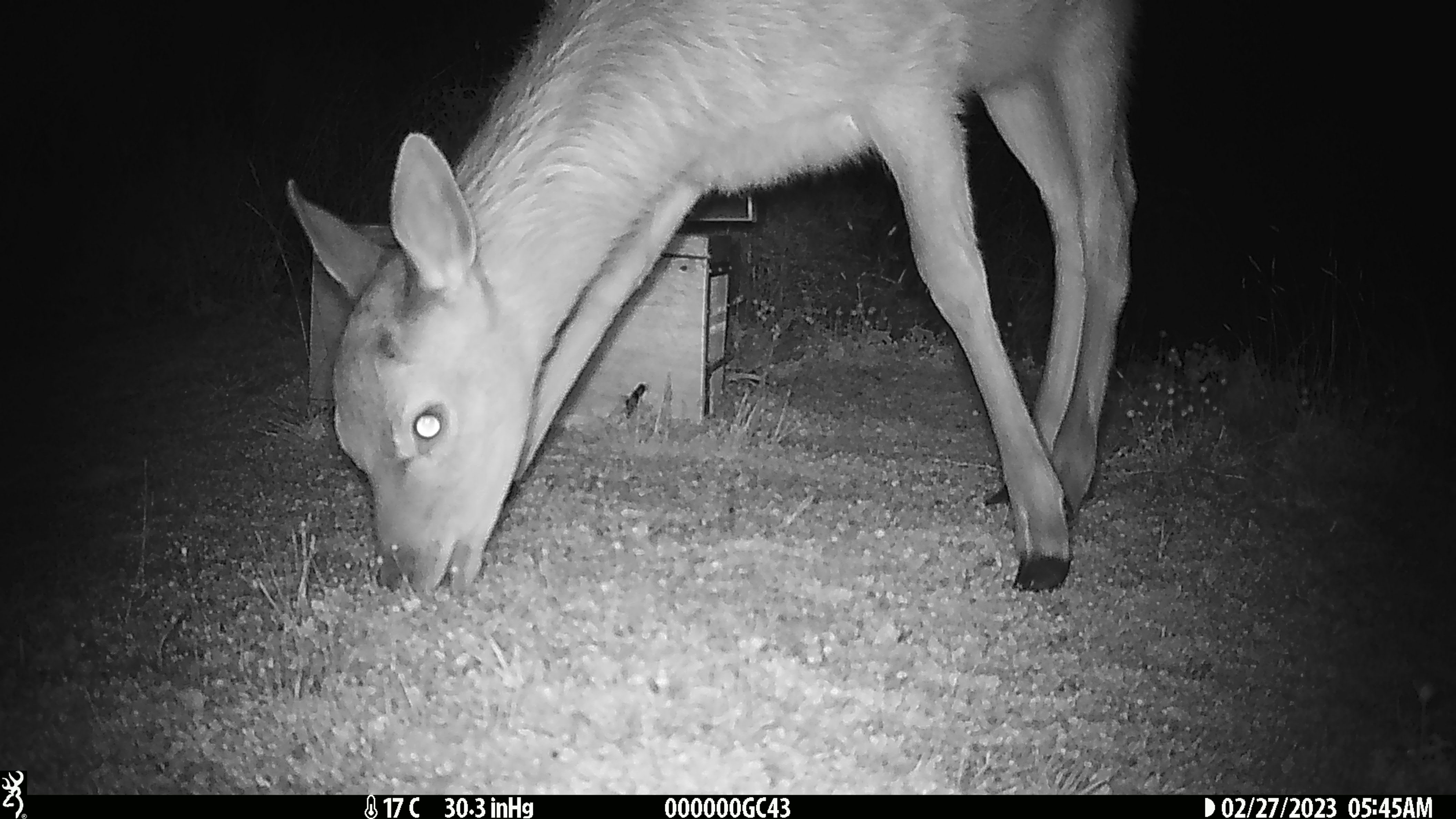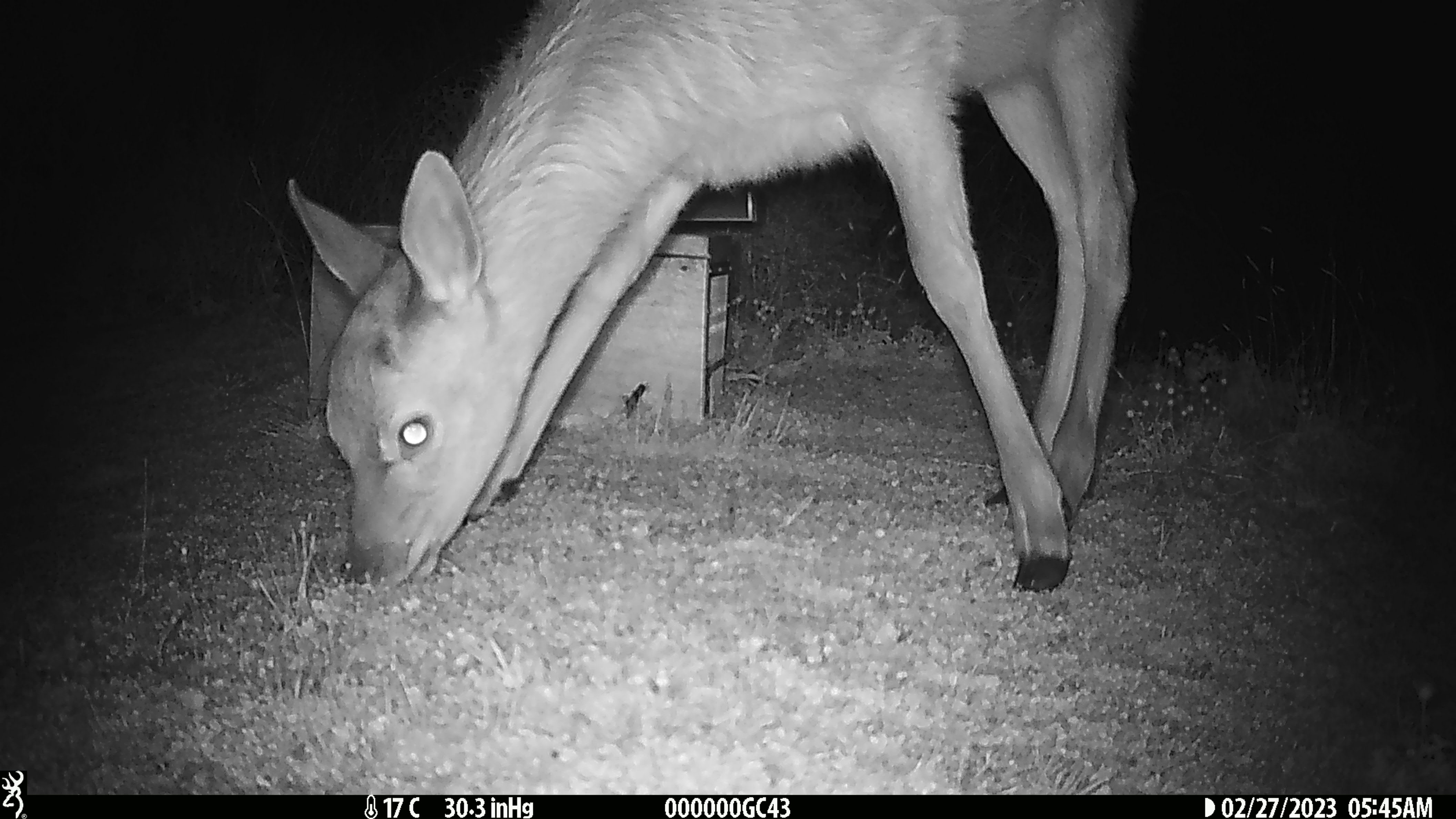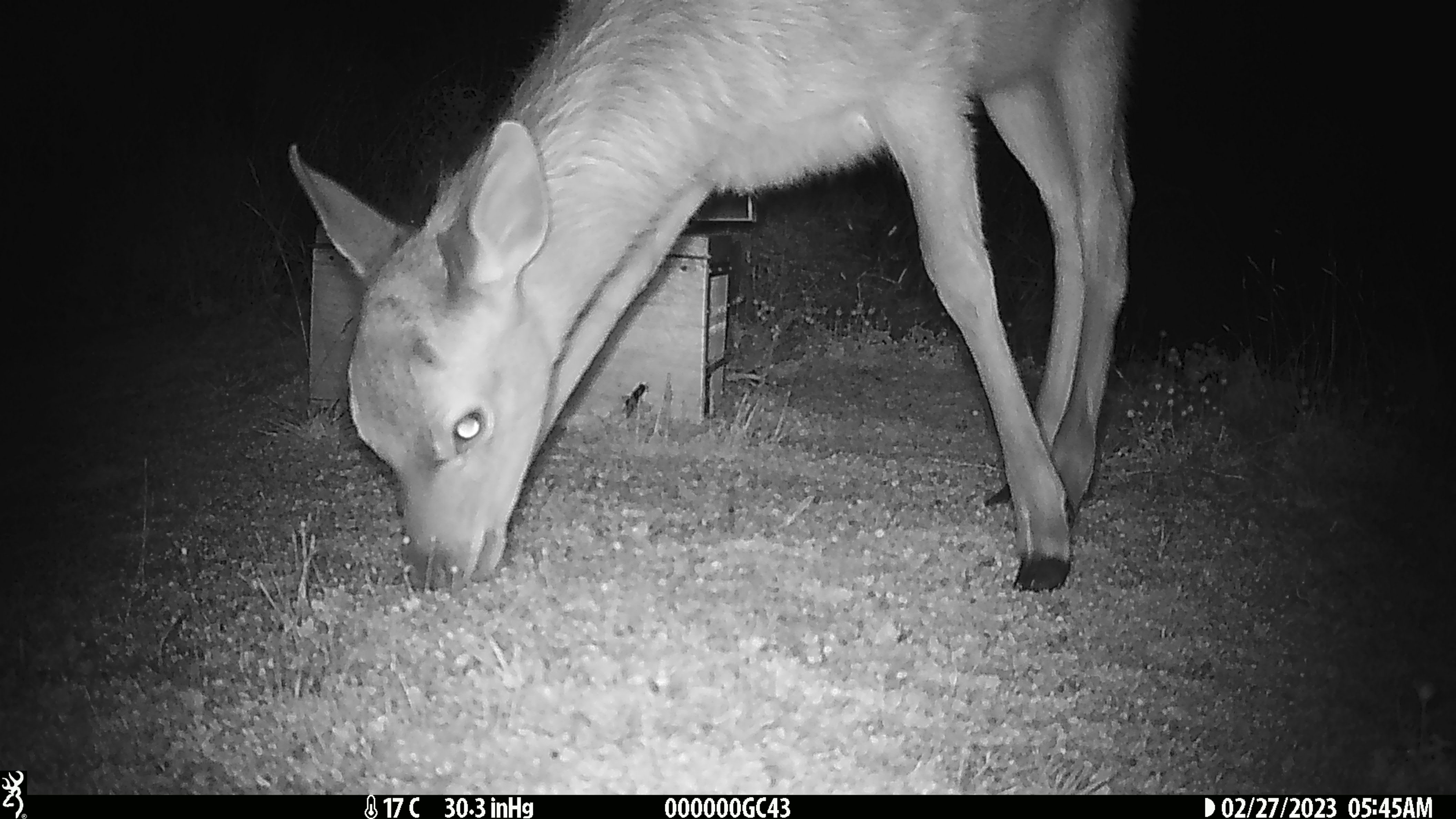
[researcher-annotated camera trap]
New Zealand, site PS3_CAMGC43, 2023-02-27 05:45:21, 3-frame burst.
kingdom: Animalia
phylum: Chordata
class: Mammalia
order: Artiodactyla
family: Cervidae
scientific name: Cervidae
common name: deer